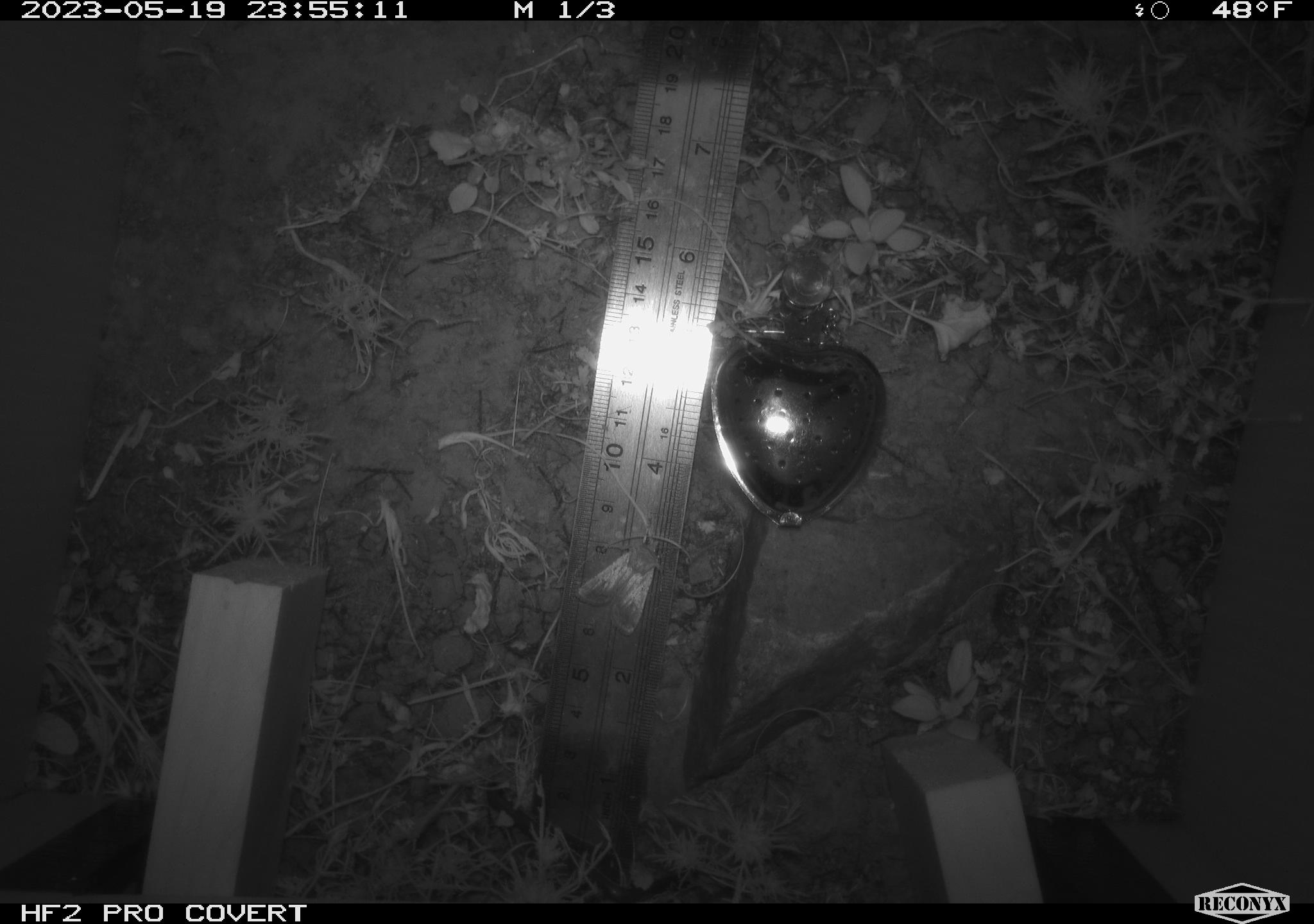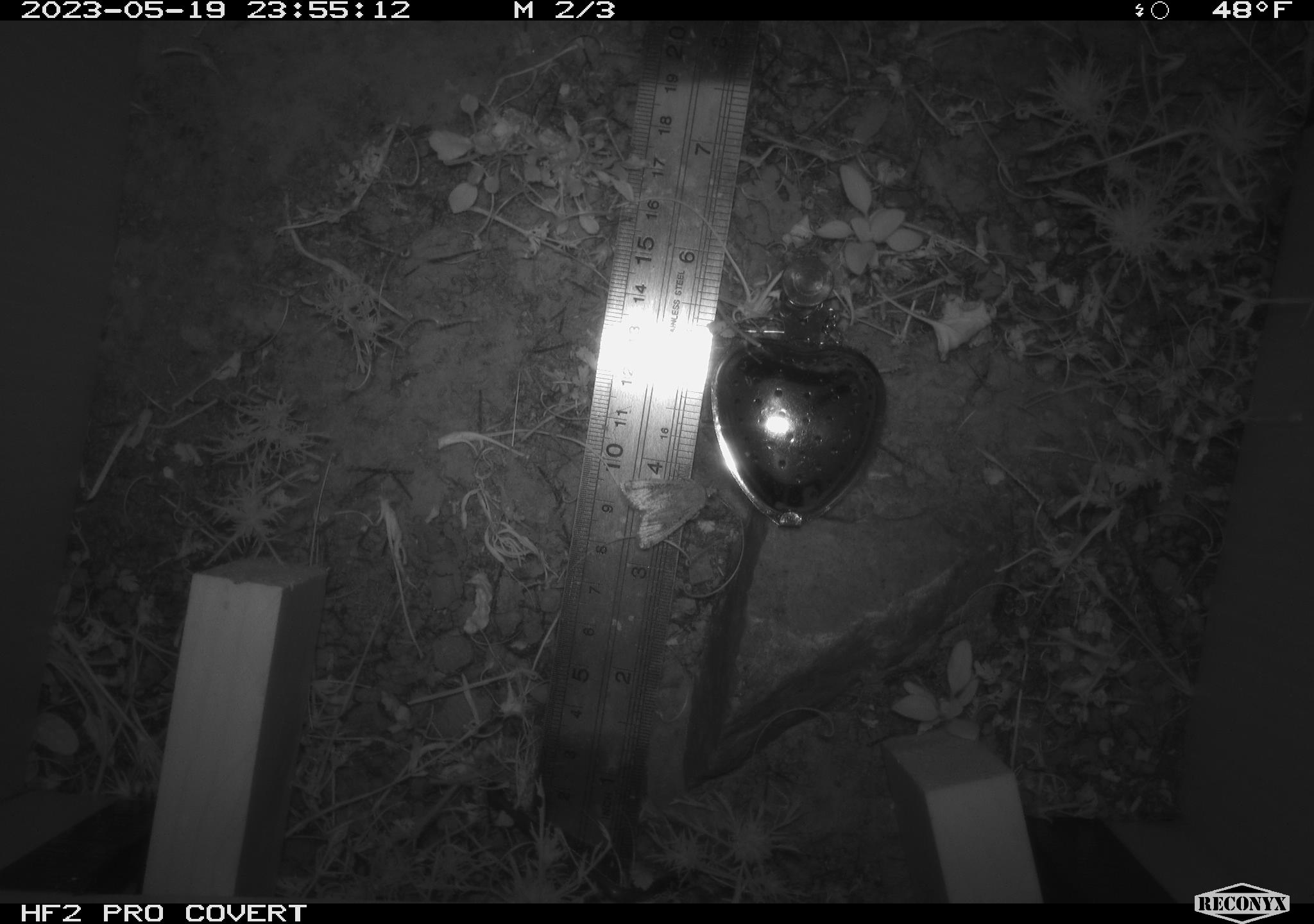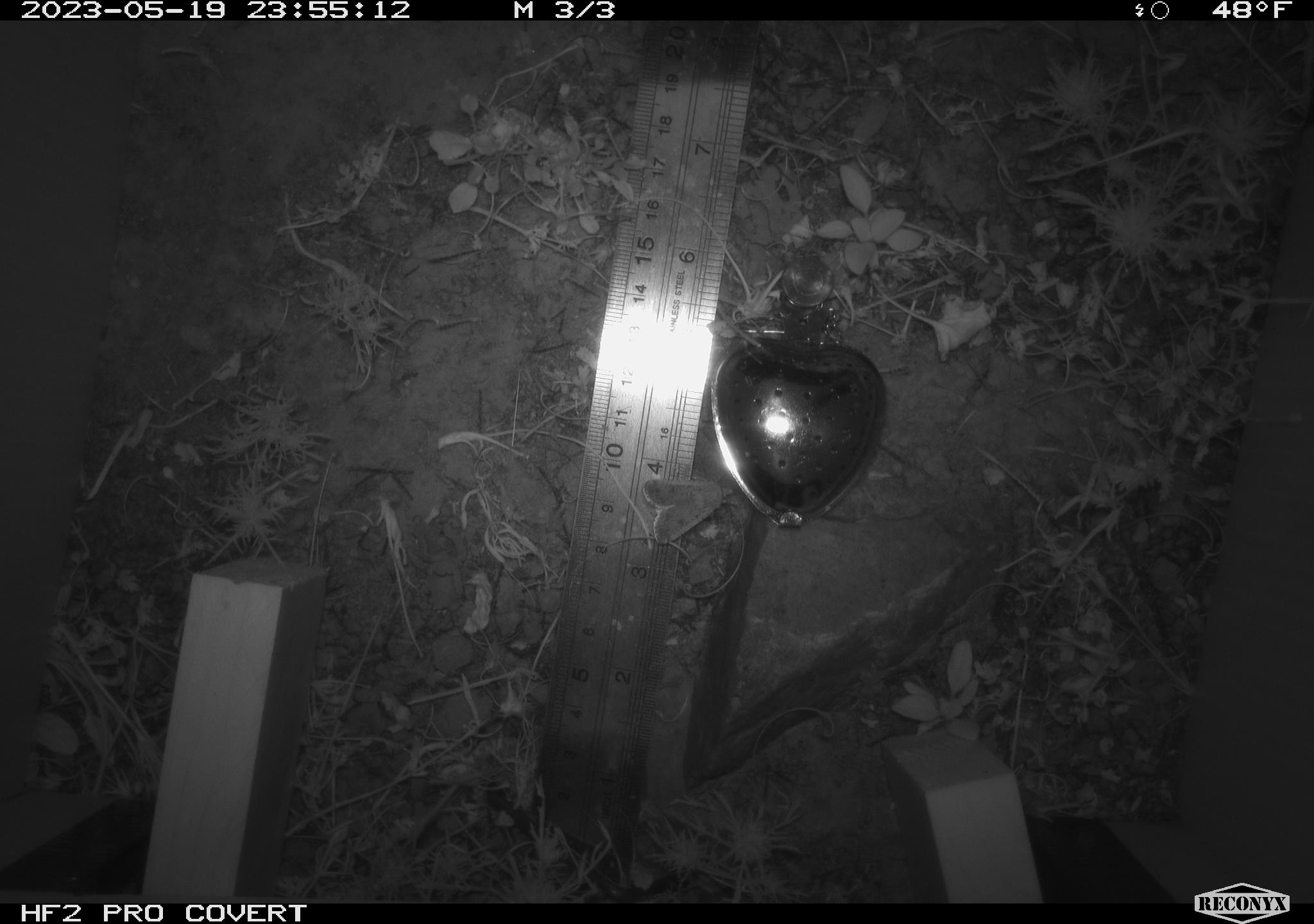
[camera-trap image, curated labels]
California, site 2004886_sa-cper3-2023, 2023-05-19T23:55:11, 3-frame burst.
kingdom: Animalia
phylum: Arthropoda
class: Insecta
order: Lepidoptera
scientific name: Lepidoptera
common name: butterflies and moths